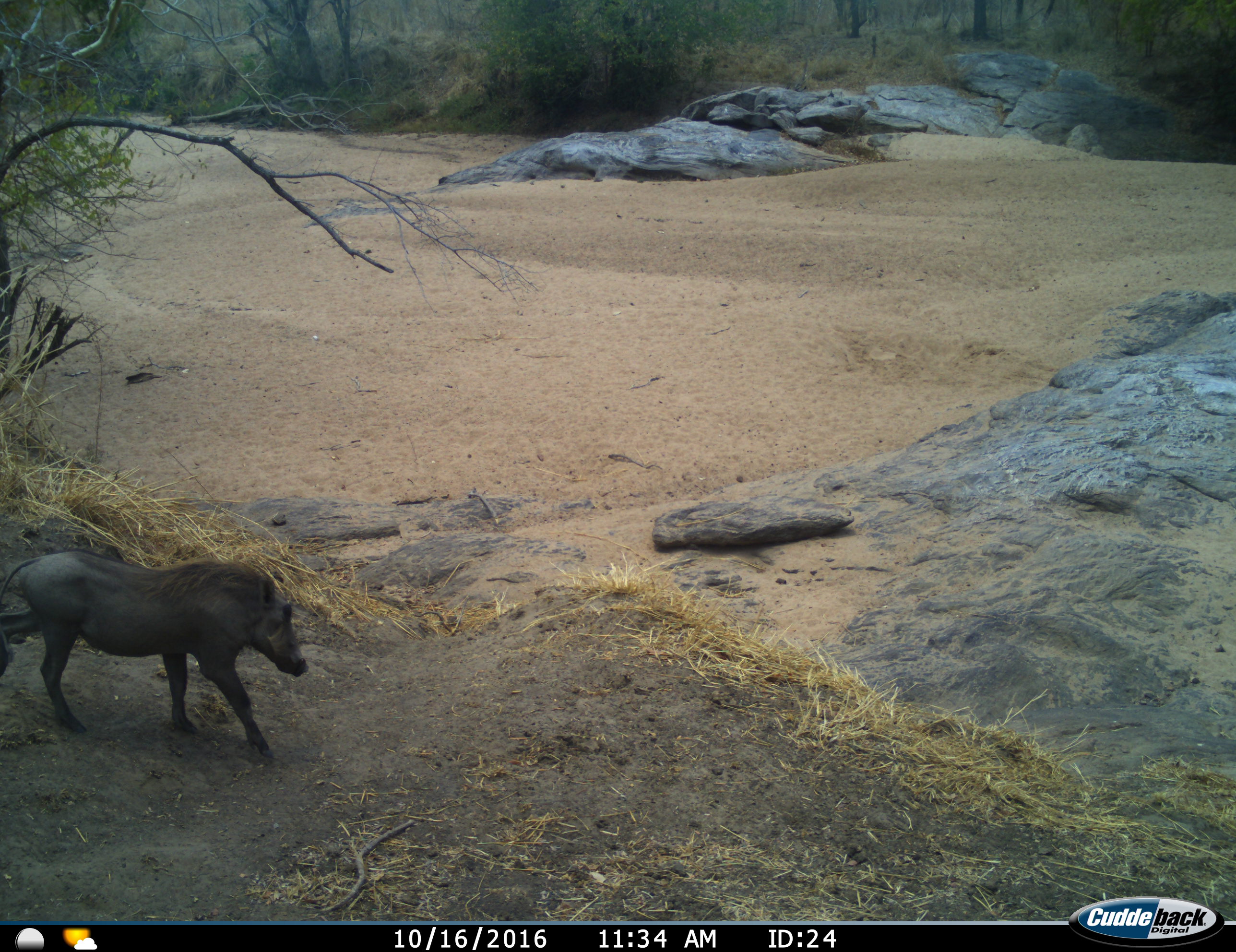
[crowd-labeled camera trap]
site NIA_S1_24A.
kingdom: Animalia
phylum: Chordata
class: Mammalia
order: Artiodactyla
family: Suidae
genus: Phacochoerus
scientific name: Phacochoerus africanus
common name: warthog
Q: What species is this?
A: Warthog (Phacochoerus africanus).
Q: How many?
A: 1.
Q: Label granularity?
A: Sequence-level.